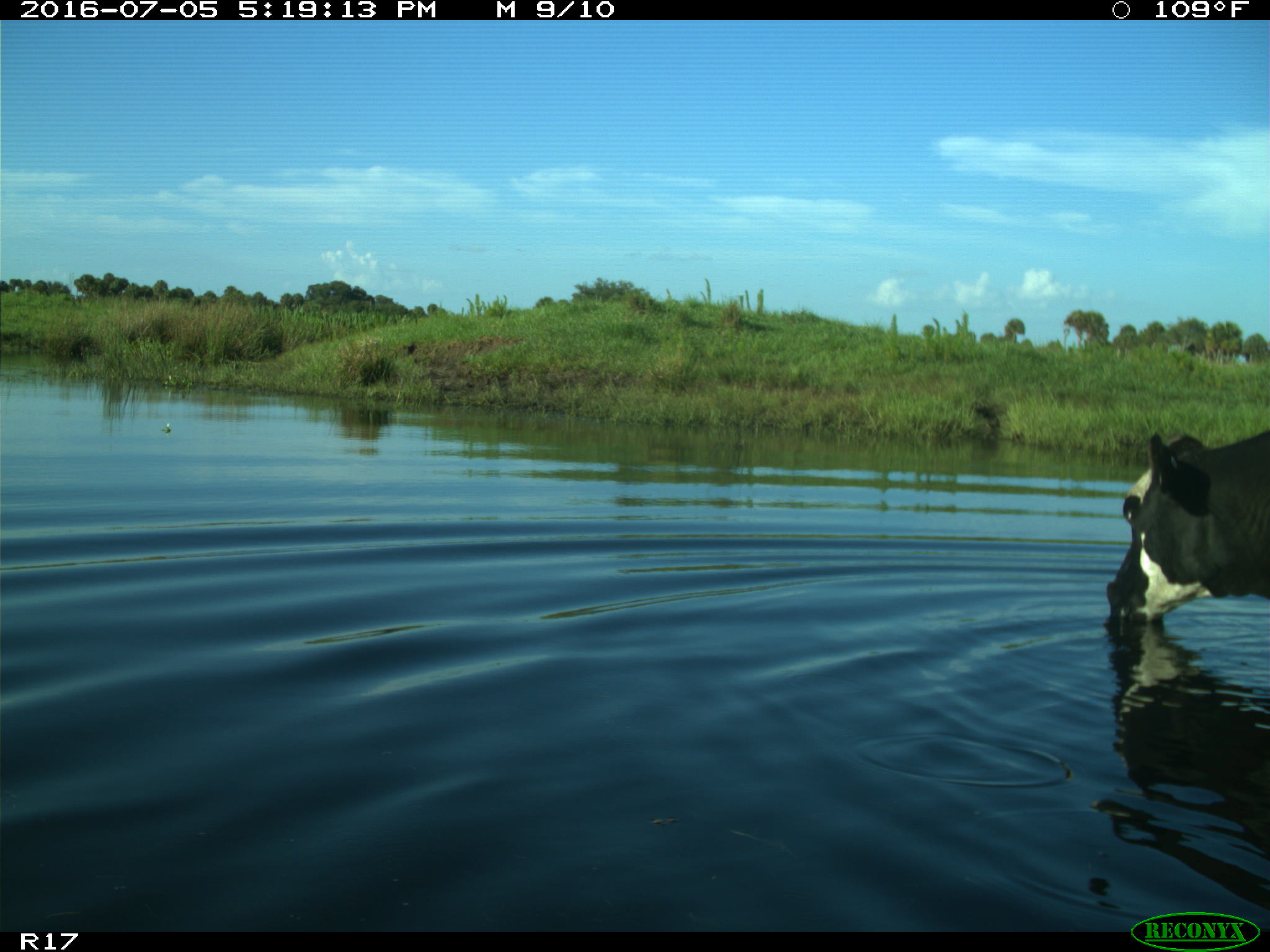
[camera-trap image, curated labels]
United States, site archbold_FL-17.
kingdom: Animalia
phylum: Chordata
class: Mammalia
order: Artiodactyla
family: Bovidae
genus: Bos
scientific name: Bos taurus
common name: domestic cow